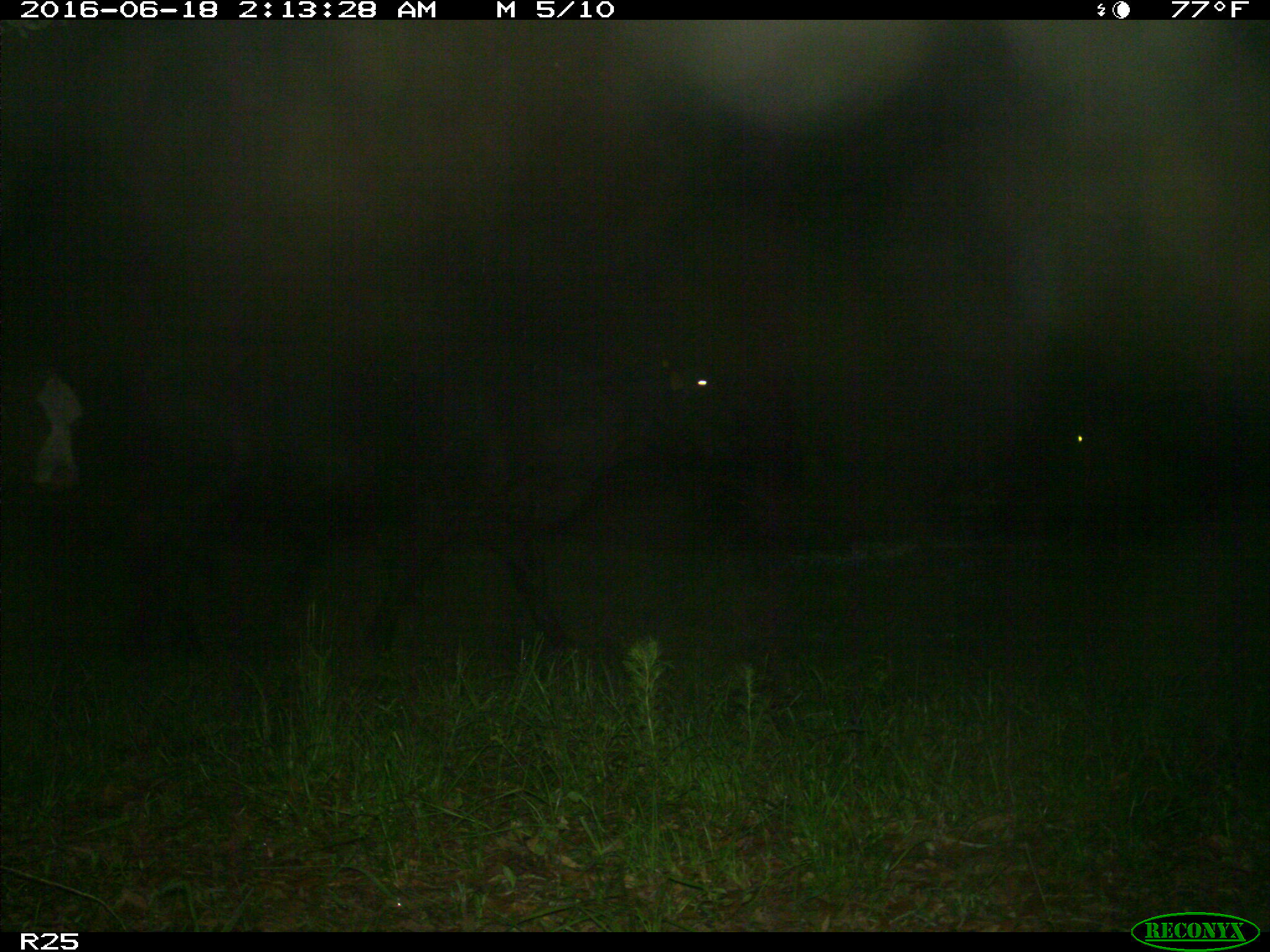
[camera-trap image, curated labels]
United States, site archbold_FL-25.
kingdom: Animalia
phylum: Chordata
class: Mammalia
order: Artiodactyla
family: Bovidae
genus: Bos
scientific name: Bos taurus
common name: domestic cow